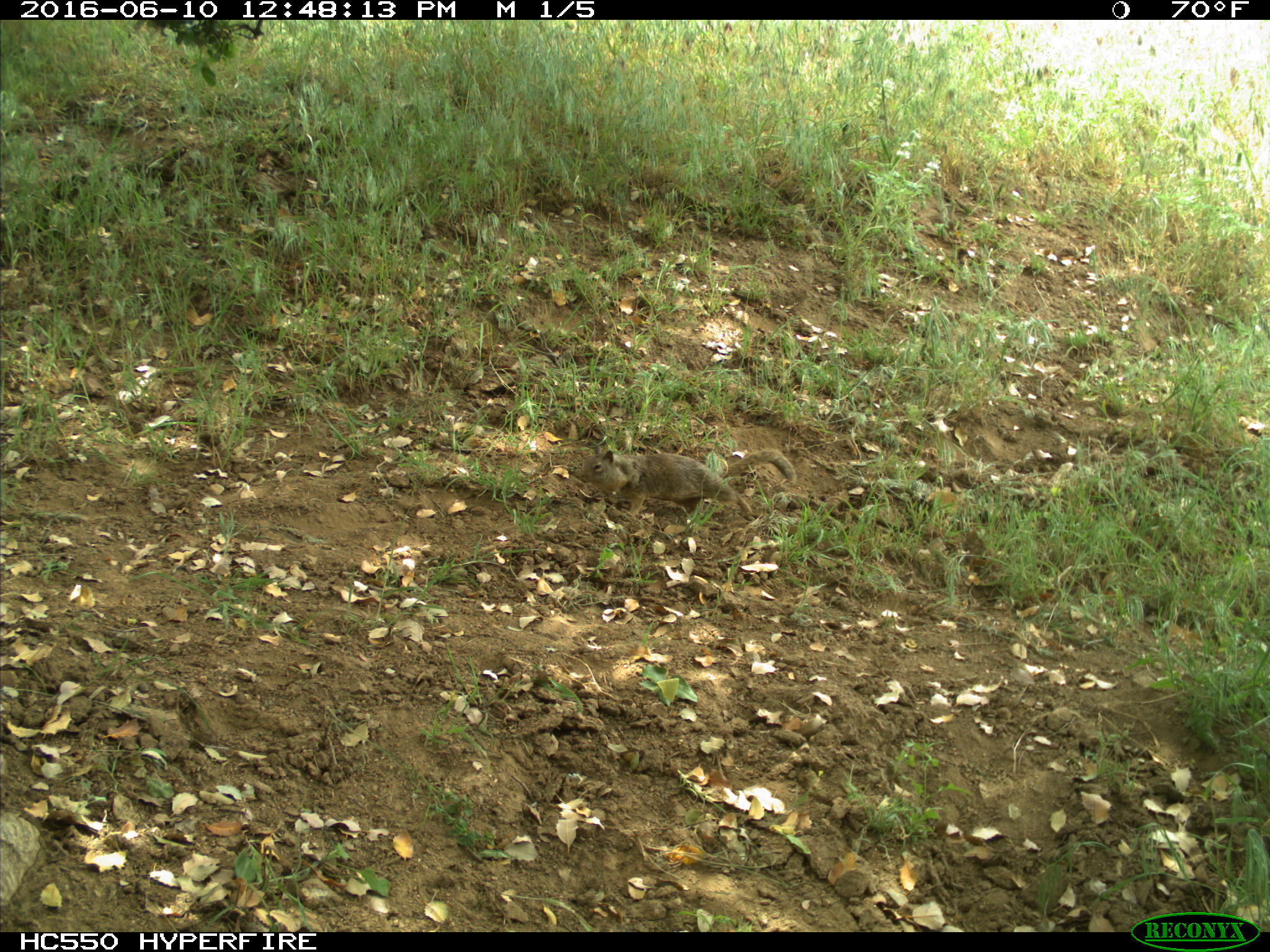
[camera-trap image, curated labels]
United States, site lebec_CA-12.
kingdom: Animalia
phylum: Chordata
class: Mammalia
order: Rodentia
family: Sciuridae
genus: Otospermophilus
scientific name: Otospermophilus beecheyi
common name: california ground squirrel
Otospermophilus beecheyi (california ground squirrel).